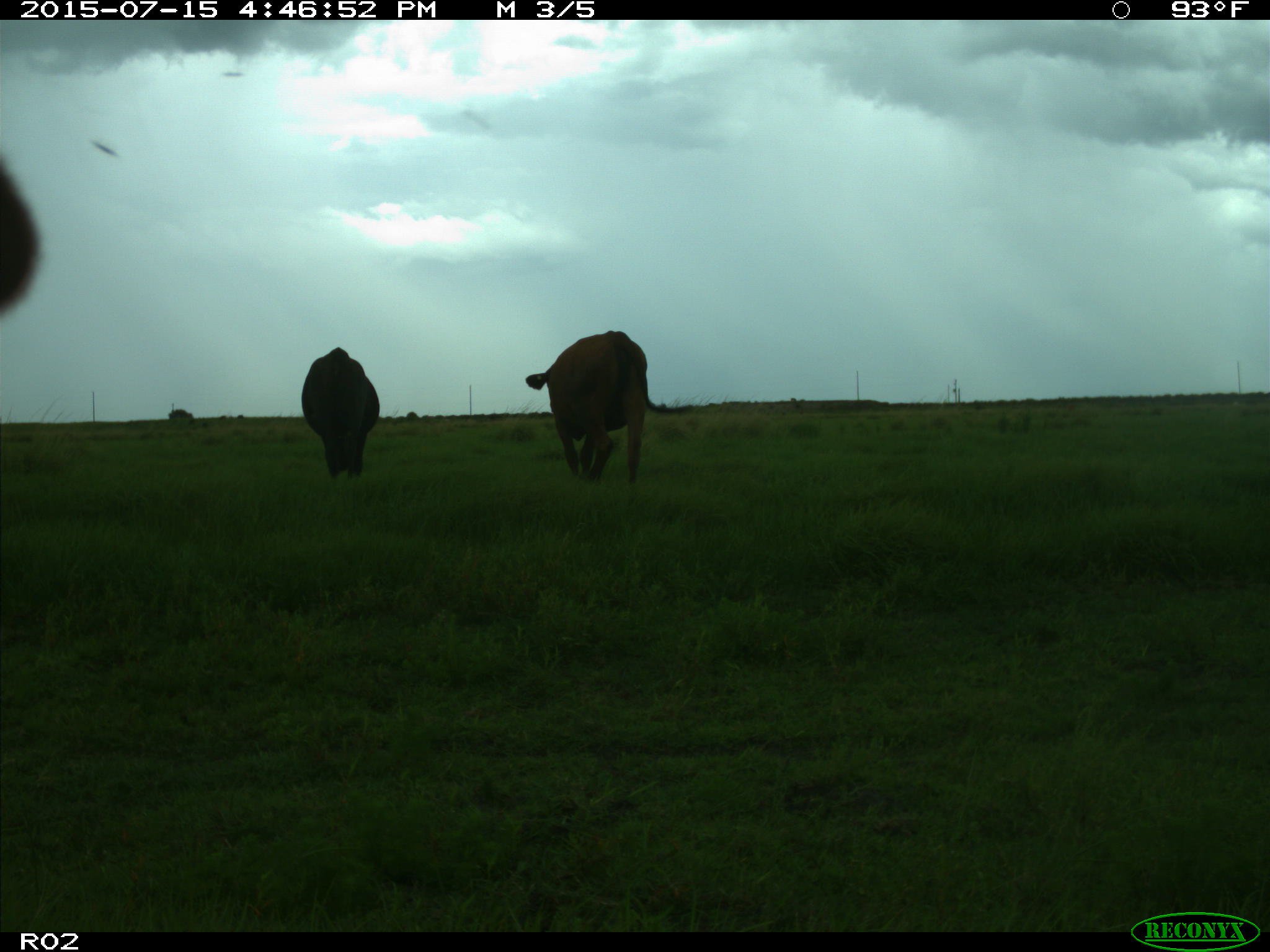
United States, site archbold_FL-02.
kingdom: Animalia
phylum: Chordata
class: Mammalia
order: Artiodactyla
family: Bovidae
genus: Bos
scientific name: Bos taurus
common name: domestic cow